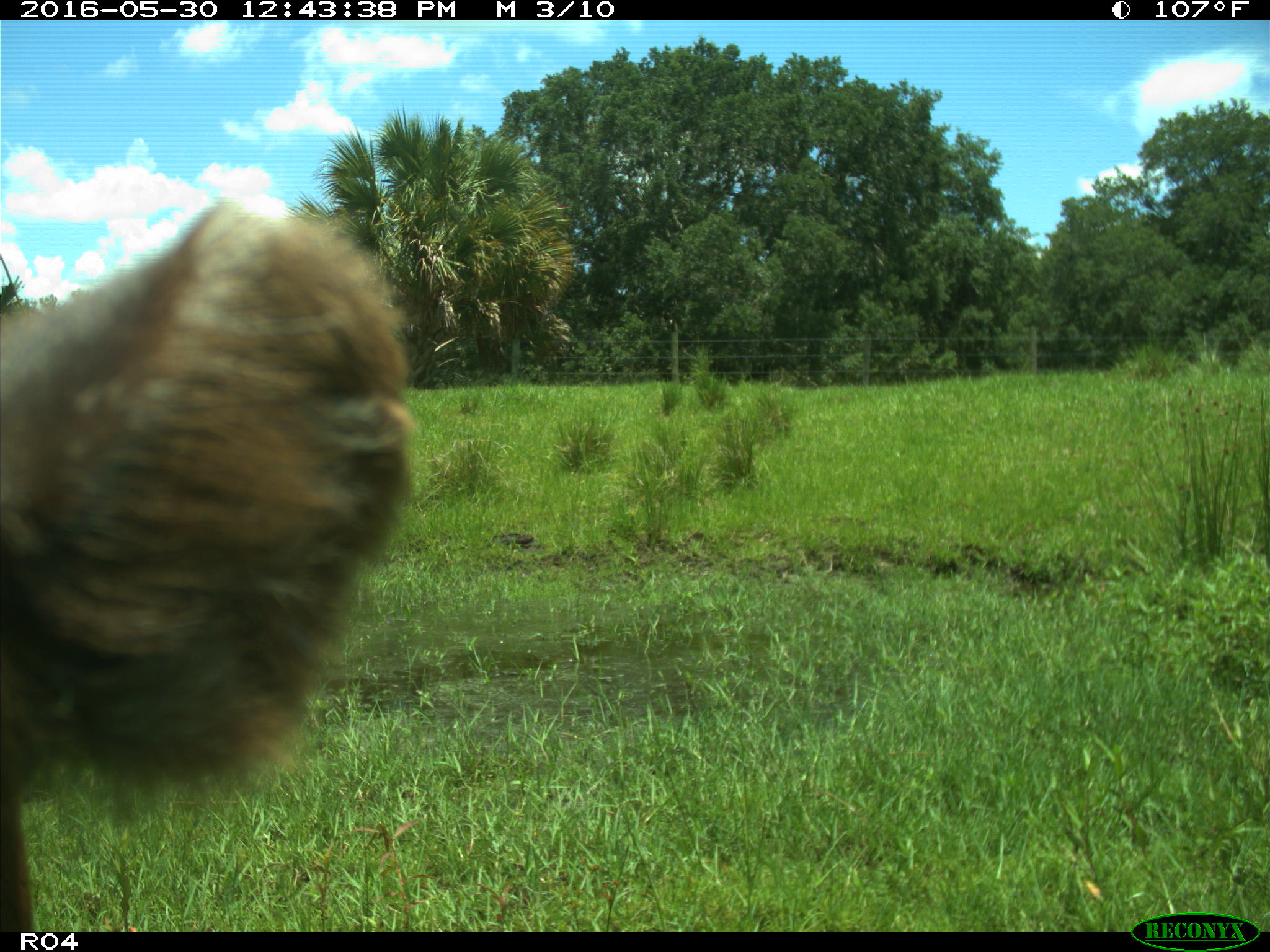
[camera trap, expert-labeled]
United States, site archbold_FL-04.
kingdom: Animalia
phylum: Chordata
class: Mammalia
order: Artiodactyla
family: Bovidae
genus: Bos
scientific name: Bos taurus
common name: domestic cow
Bos taurus (domestic cow).